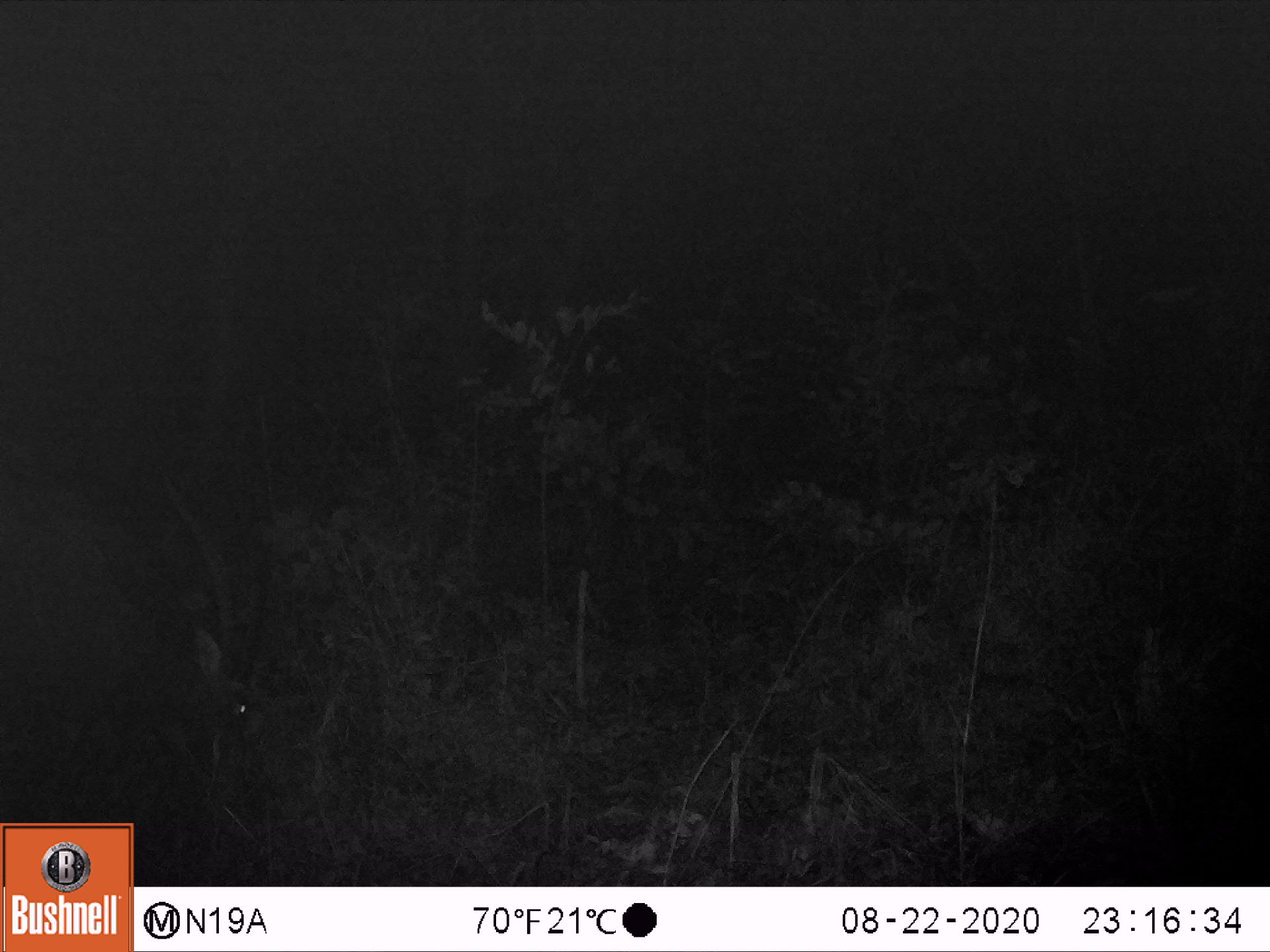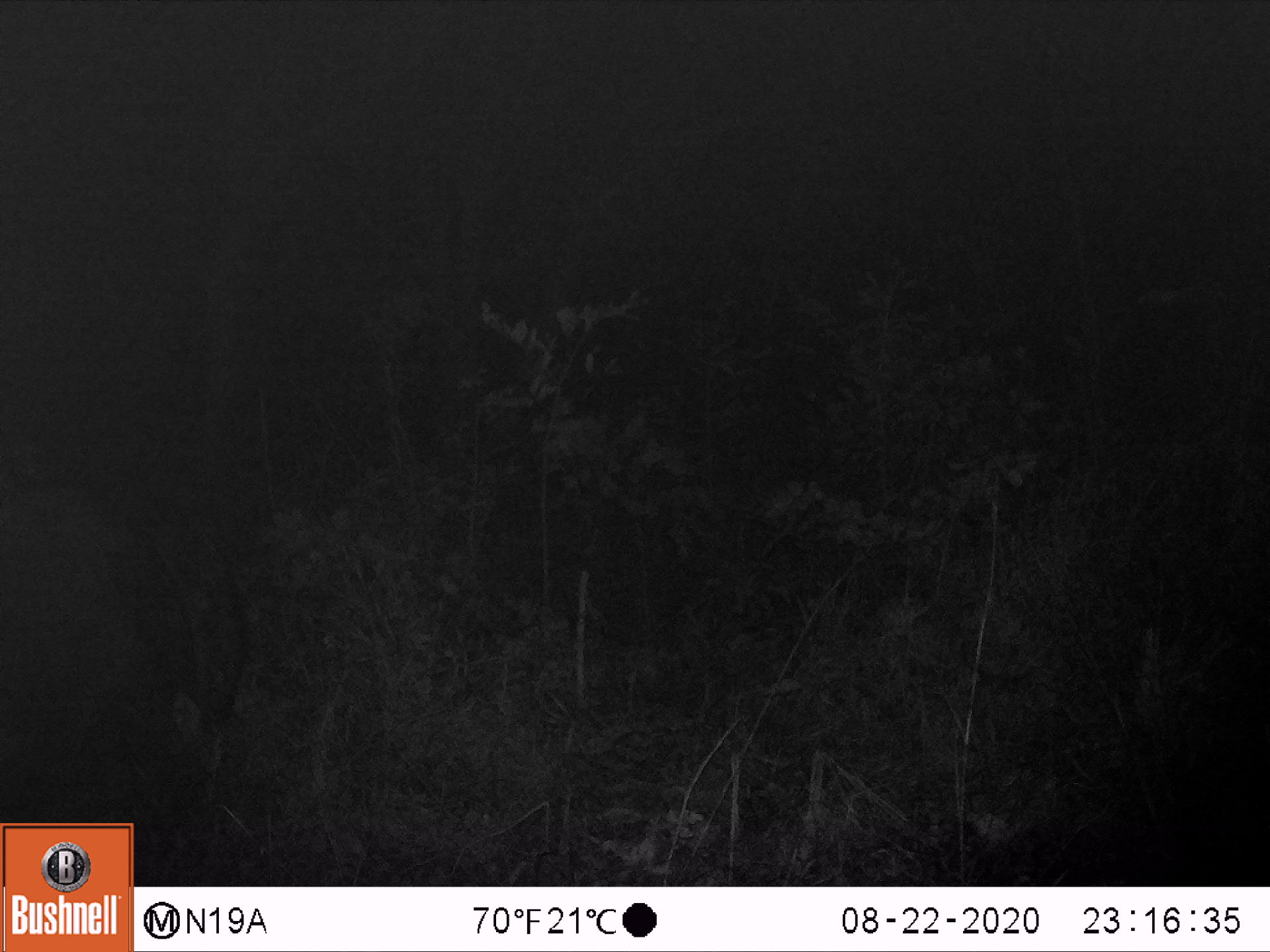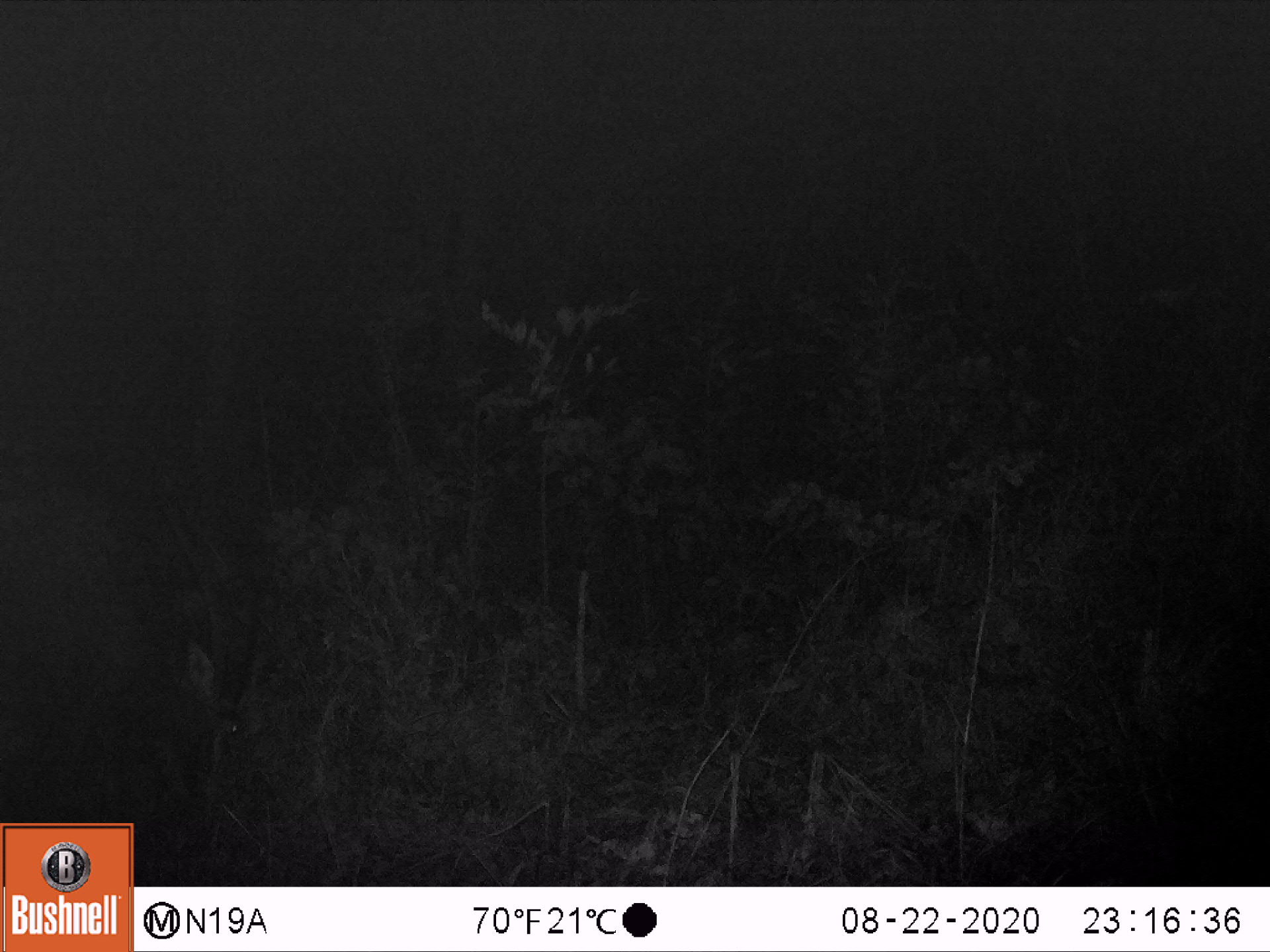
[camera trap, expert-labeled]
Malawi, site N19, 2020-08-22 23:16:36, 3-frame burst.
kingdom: Animalia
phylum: Chordata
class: Mammalia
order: Artiodactyla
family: Bovidae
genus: Hippotragus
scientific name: Hippotragus niger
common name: sable antelope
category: sable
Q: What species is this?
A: Sable (sable antelope) (Hippotragus niger).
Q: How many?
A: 1.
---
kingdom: Animalia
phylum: Chordata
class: Mammalia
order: Artiodactyla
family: Suidae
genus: Potamochoerus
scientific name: Potamochoerus larvatus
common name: bushpig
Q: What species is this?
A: Bushpig (Potamochoerus larvatus).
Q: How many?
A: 1.